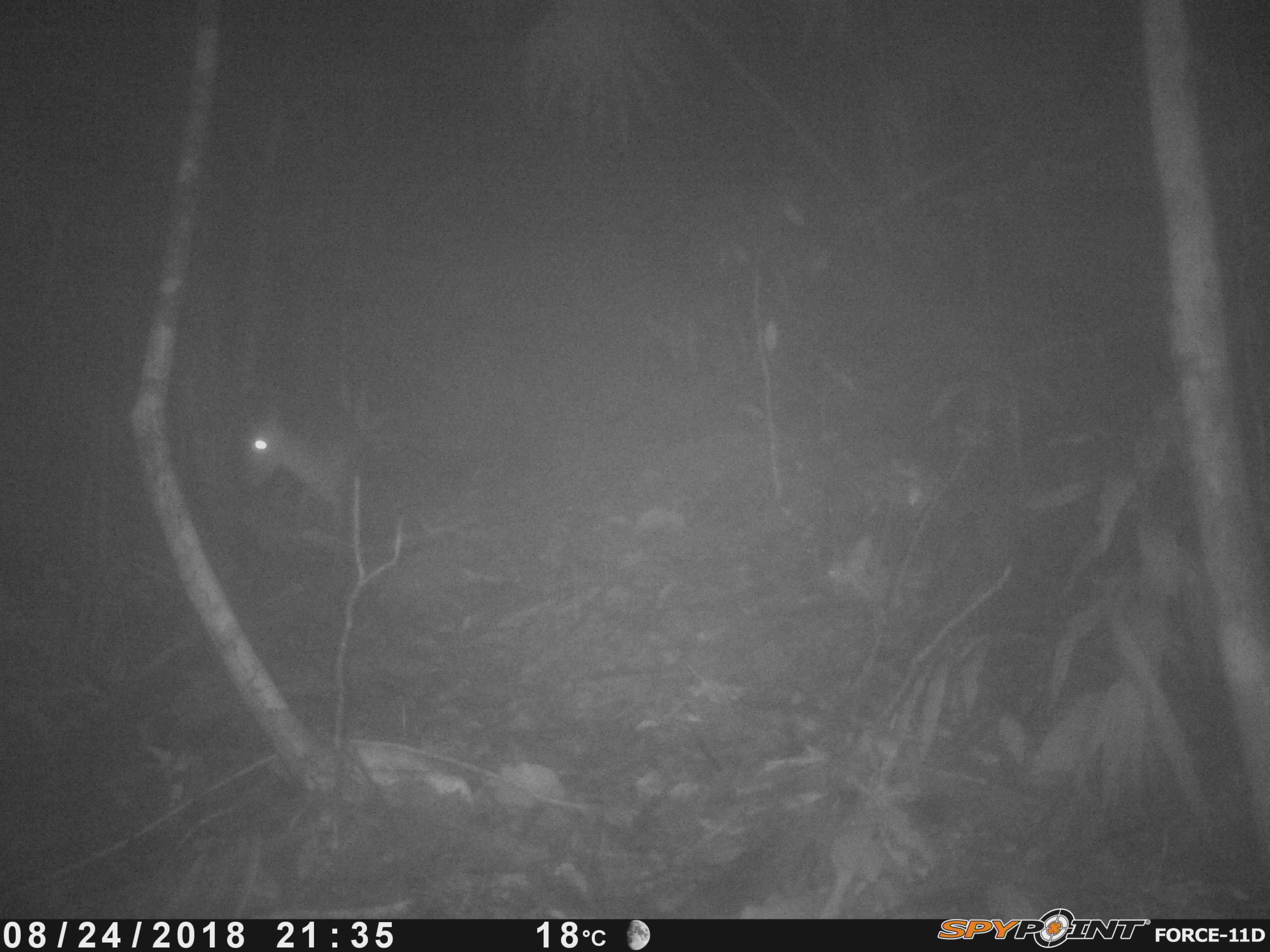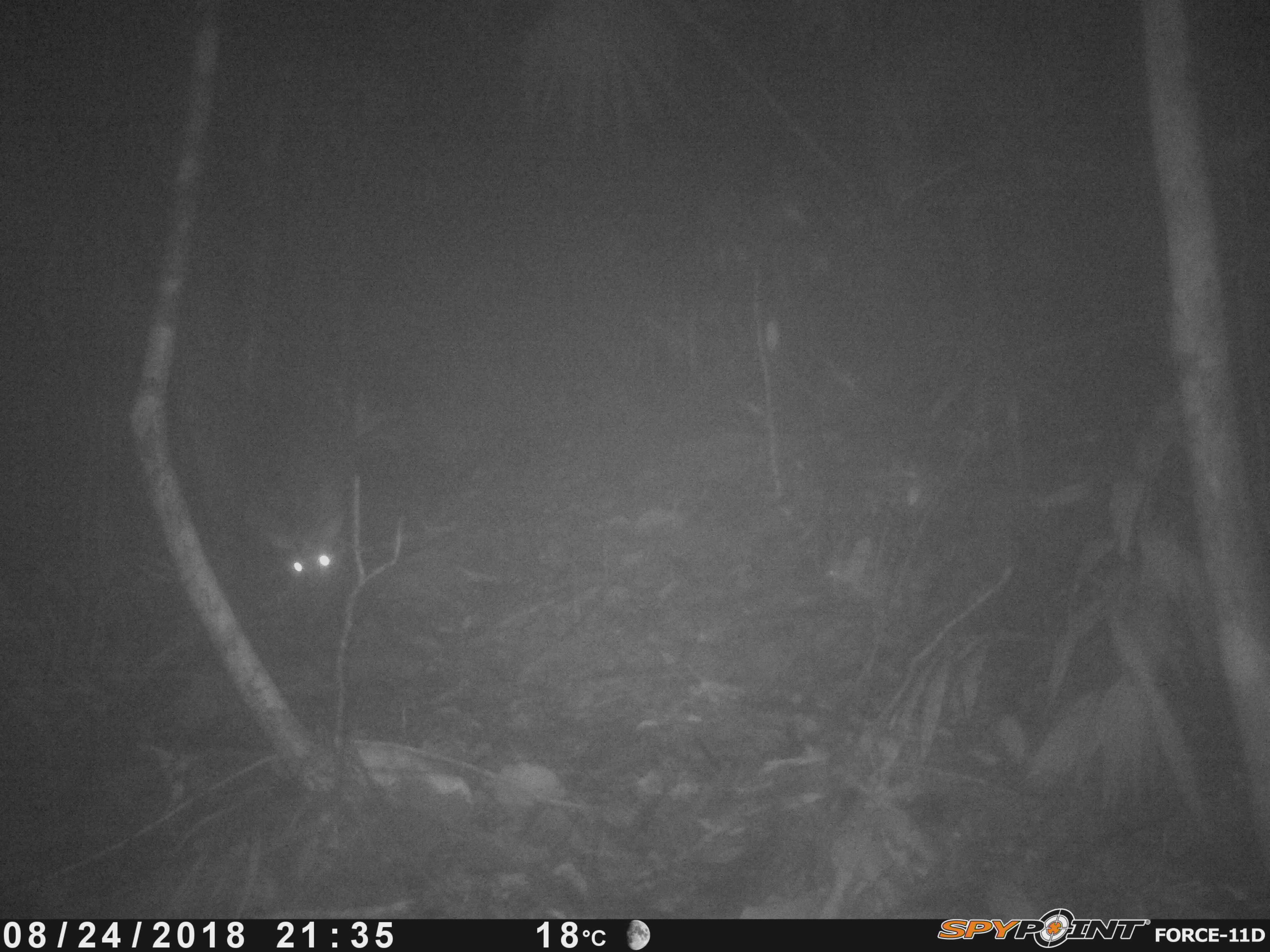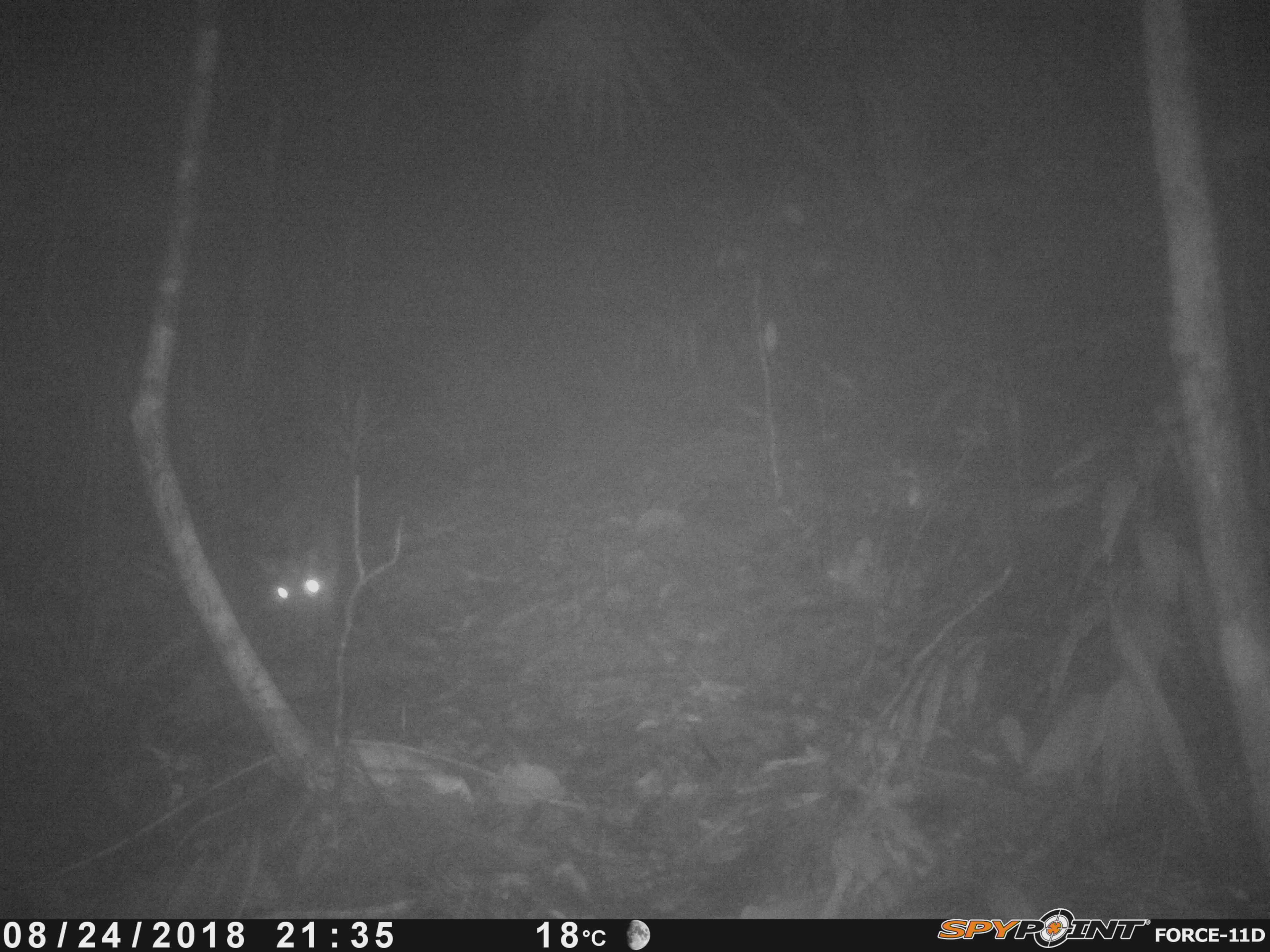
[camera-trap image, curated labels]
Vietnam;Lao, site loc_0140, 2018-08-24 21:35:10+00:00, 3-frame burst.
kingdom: Animalia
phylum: Chordata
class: Mammalia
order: Artiodactyla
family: Cervidae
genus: Muntiacus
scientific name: Muntiacus rooseveltorum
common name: roosevelt's muntjac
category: roosevelts muntjac group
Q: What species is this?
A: Roosevelts muntjac group (roosevelt's muntjac) (Muntiacus rooseveltorum).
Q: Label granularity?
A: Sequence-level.